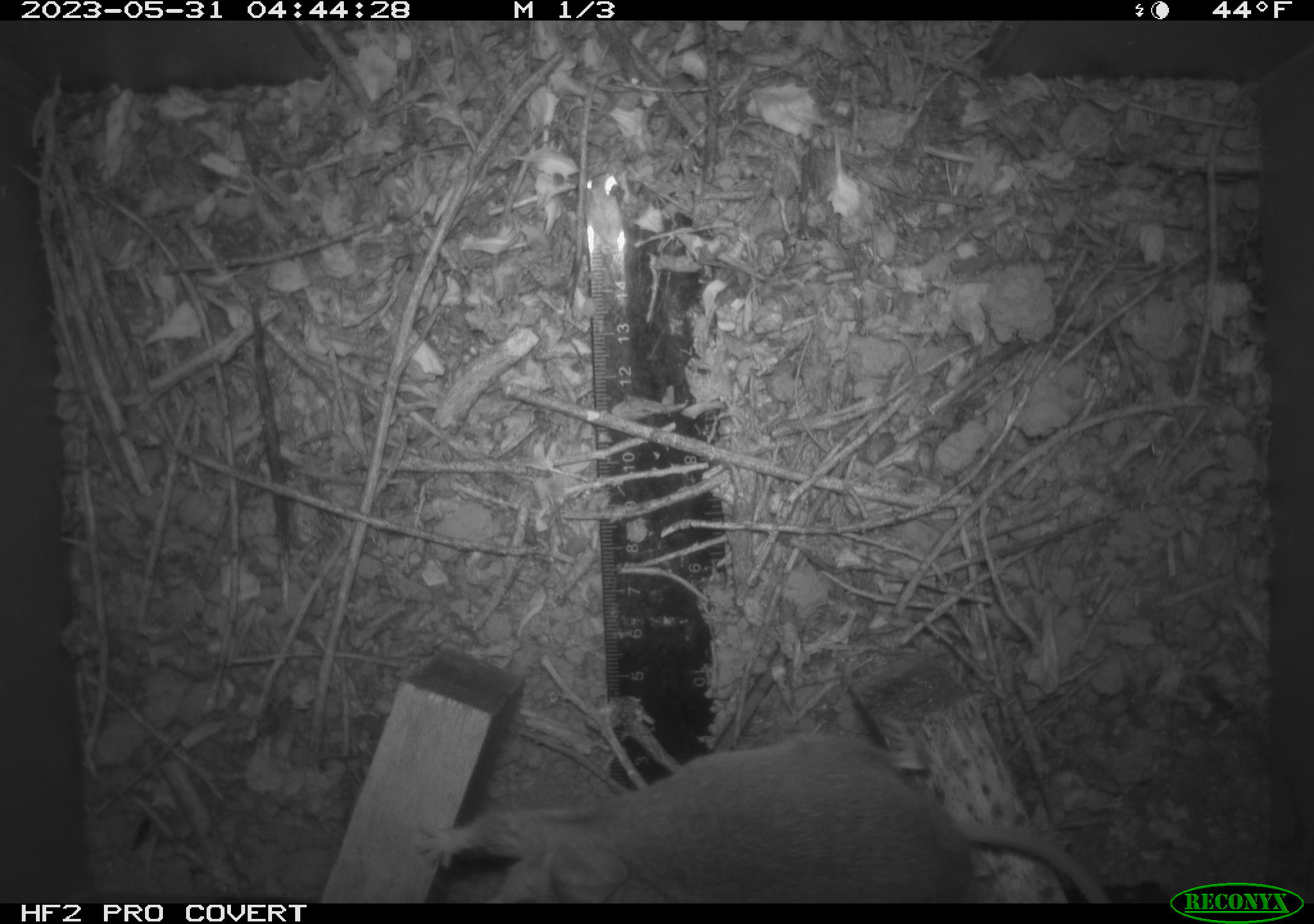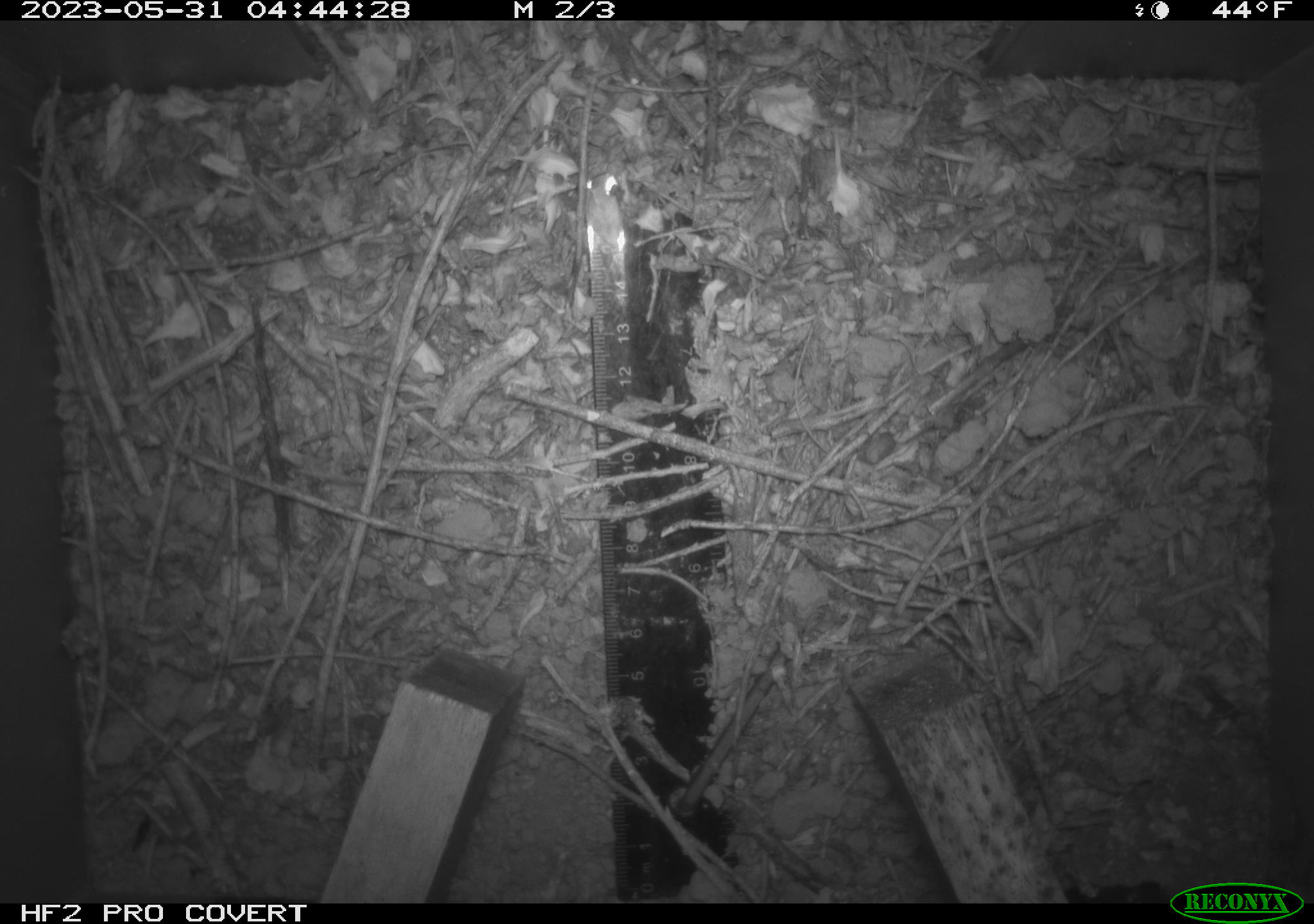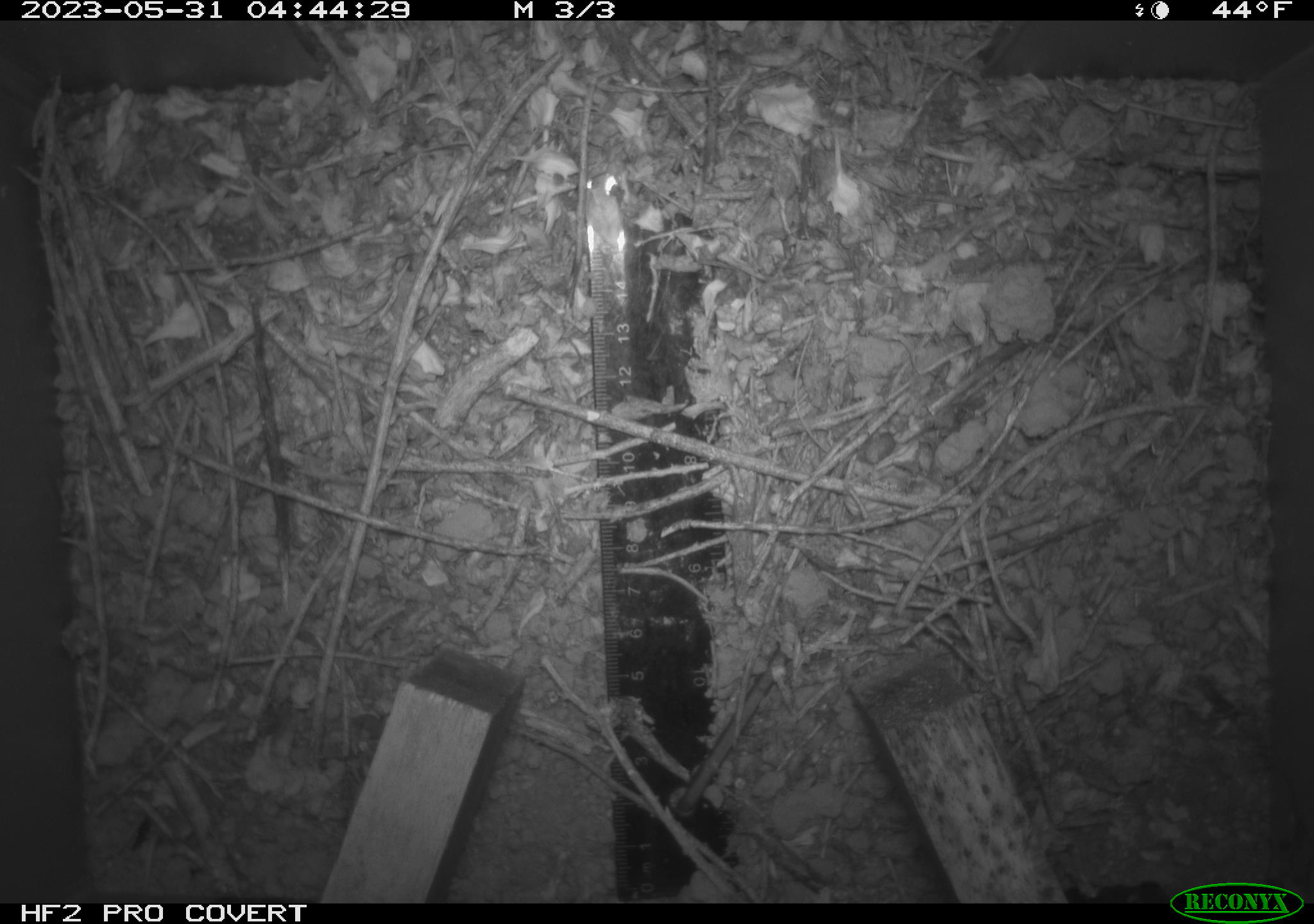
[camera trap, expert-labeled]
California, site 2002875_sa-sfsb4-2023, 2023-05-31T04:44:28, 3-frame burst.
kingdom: Animalia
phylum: Chordata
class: Mammalia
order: Rodentia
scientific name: Rodentia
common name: mouse species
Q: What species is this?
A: Mouse species (Rodentia).